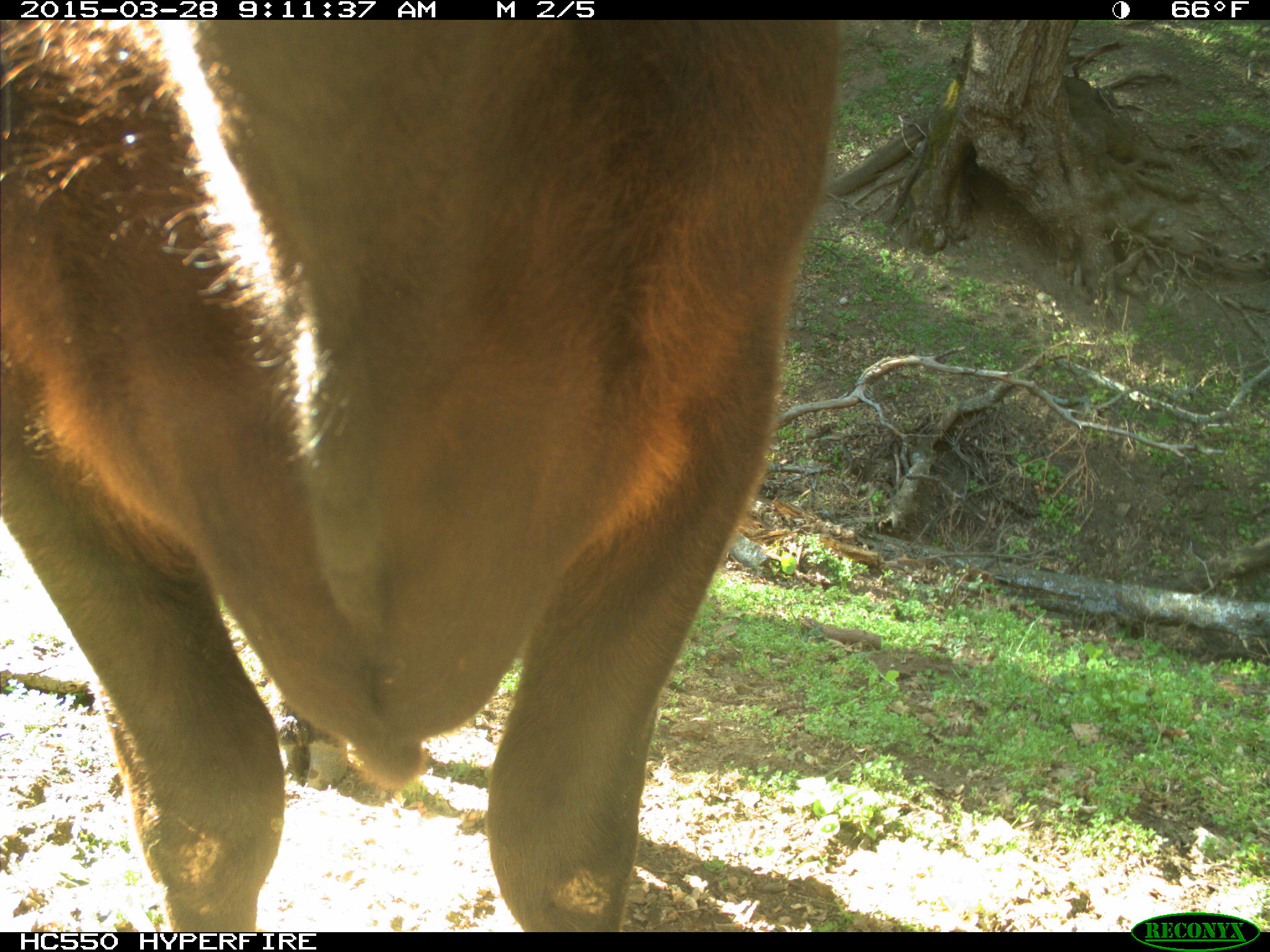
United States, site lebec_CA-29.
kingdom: Animalia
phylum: Chordata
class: Mammalia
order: Artiodactyla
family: Bovidae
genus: Bos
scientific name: Bos taurus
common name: domestic cow